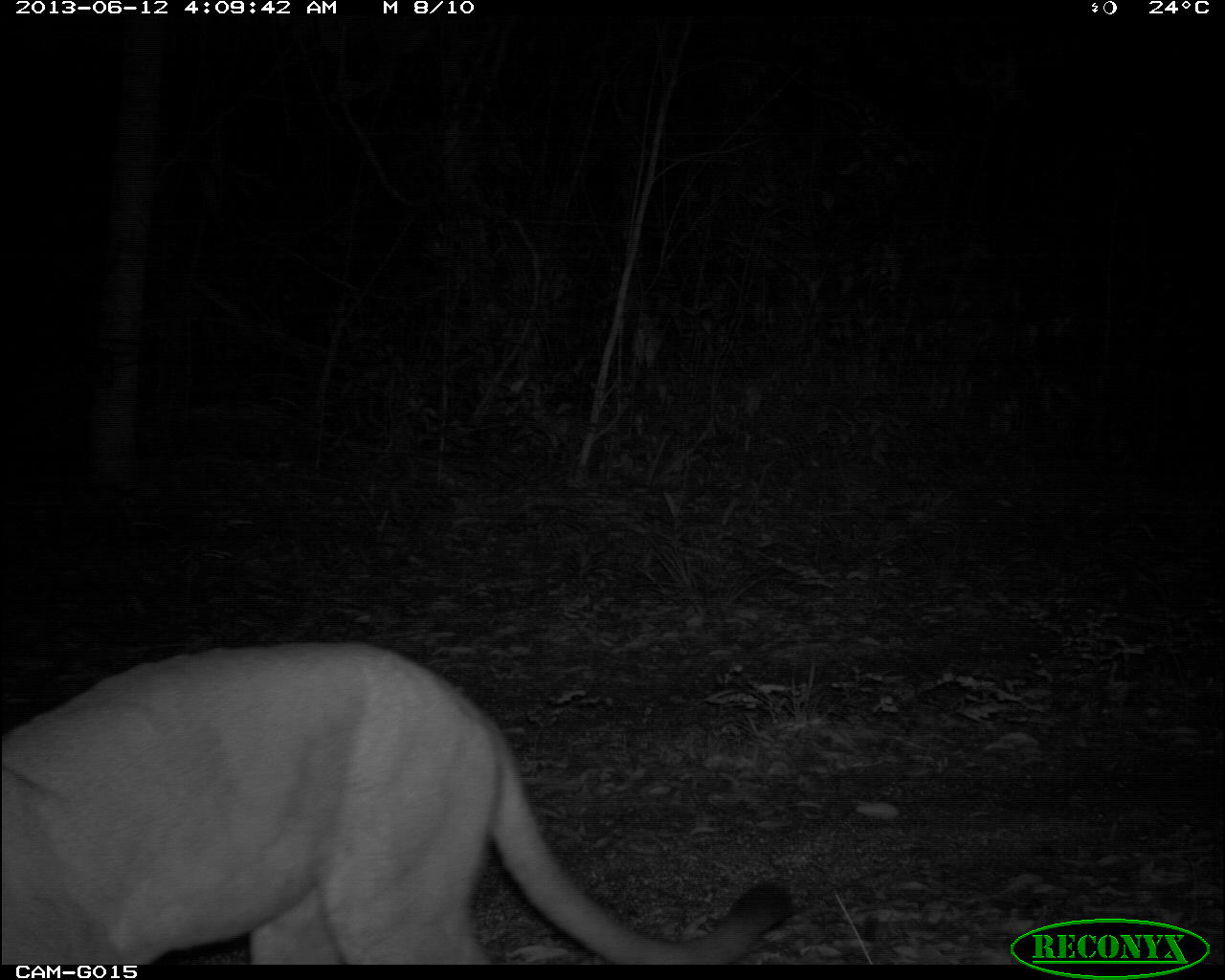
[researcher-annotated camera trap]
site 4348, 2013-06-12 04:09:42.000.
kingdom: Animalia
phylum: Chordata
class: Mammalia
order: Carnivora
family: Felidae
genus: Puma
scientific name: Puma concolor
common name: mountain lion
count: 1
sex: male